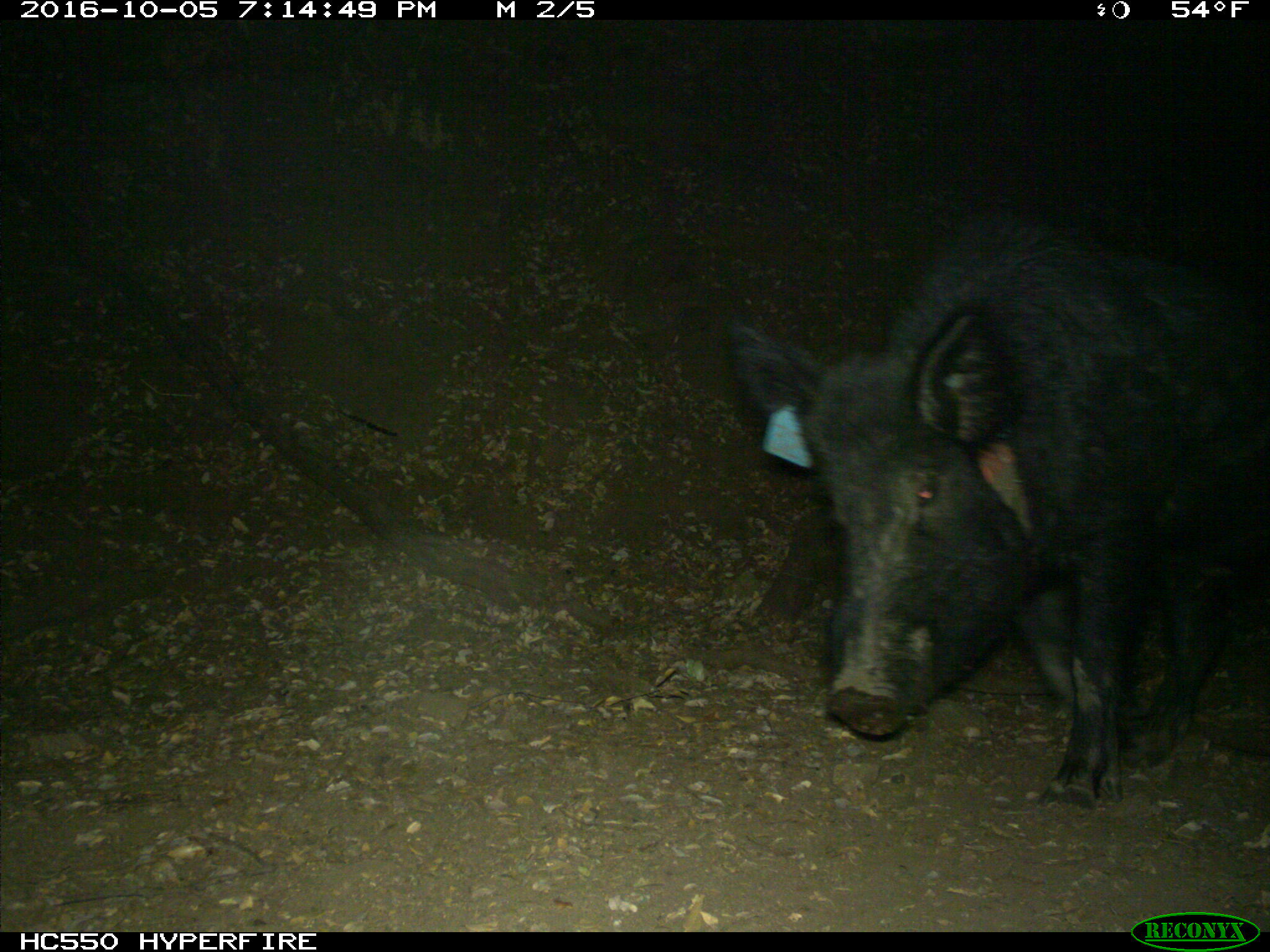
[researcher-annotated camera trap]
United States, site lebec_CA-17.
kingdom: Animalia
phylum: Chordata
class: Mammalia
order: Artiodactyla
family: Suidae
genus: Sus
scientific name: Sus scrofa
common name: wild boar